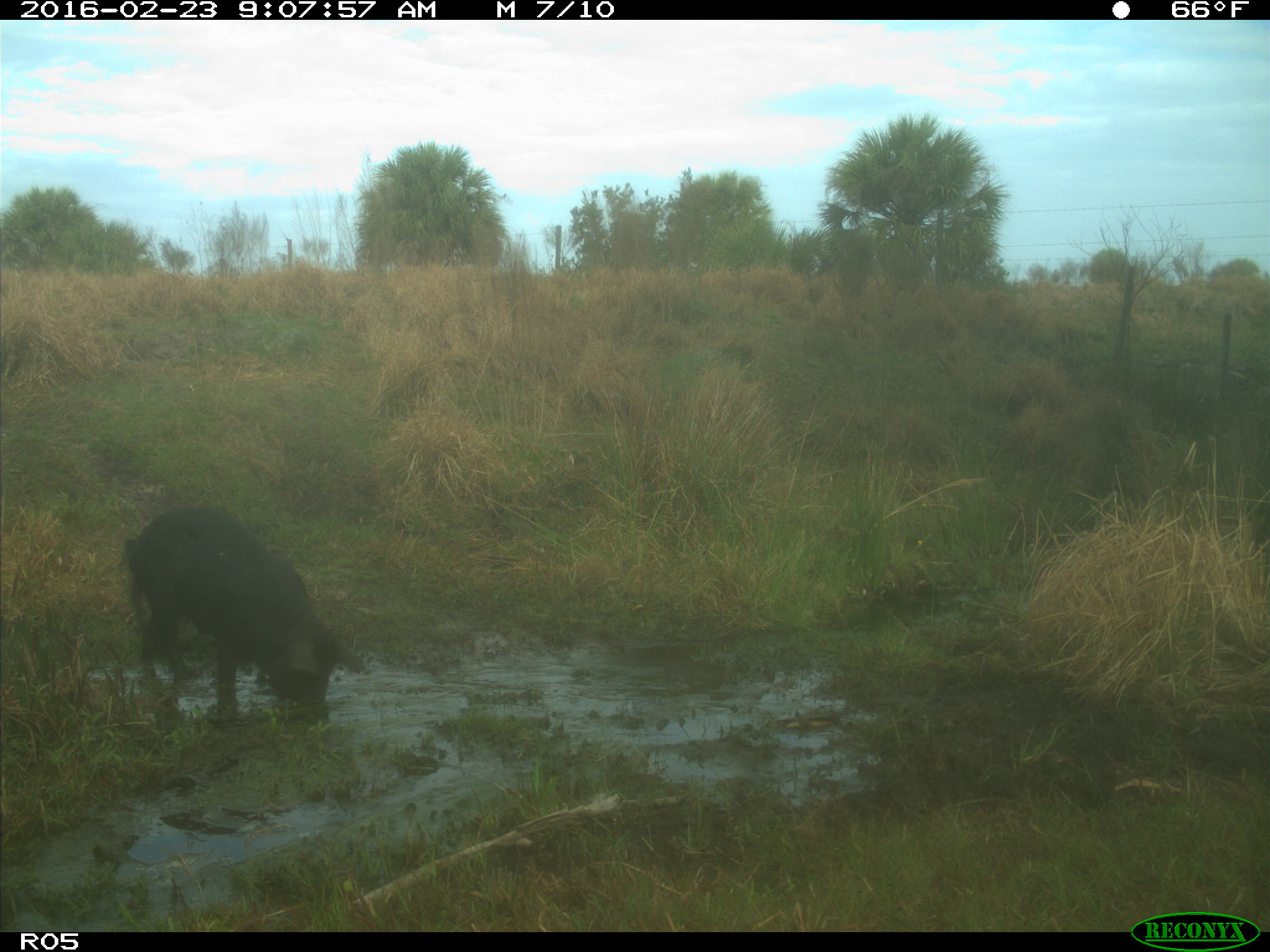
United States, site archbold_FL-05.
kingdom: Animalia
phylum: Chordata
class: Mammalia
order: Artiodactyla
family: Suidae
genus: Sus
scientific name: Sus scrofa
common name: wild boar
Sus scrofa (wild boar).